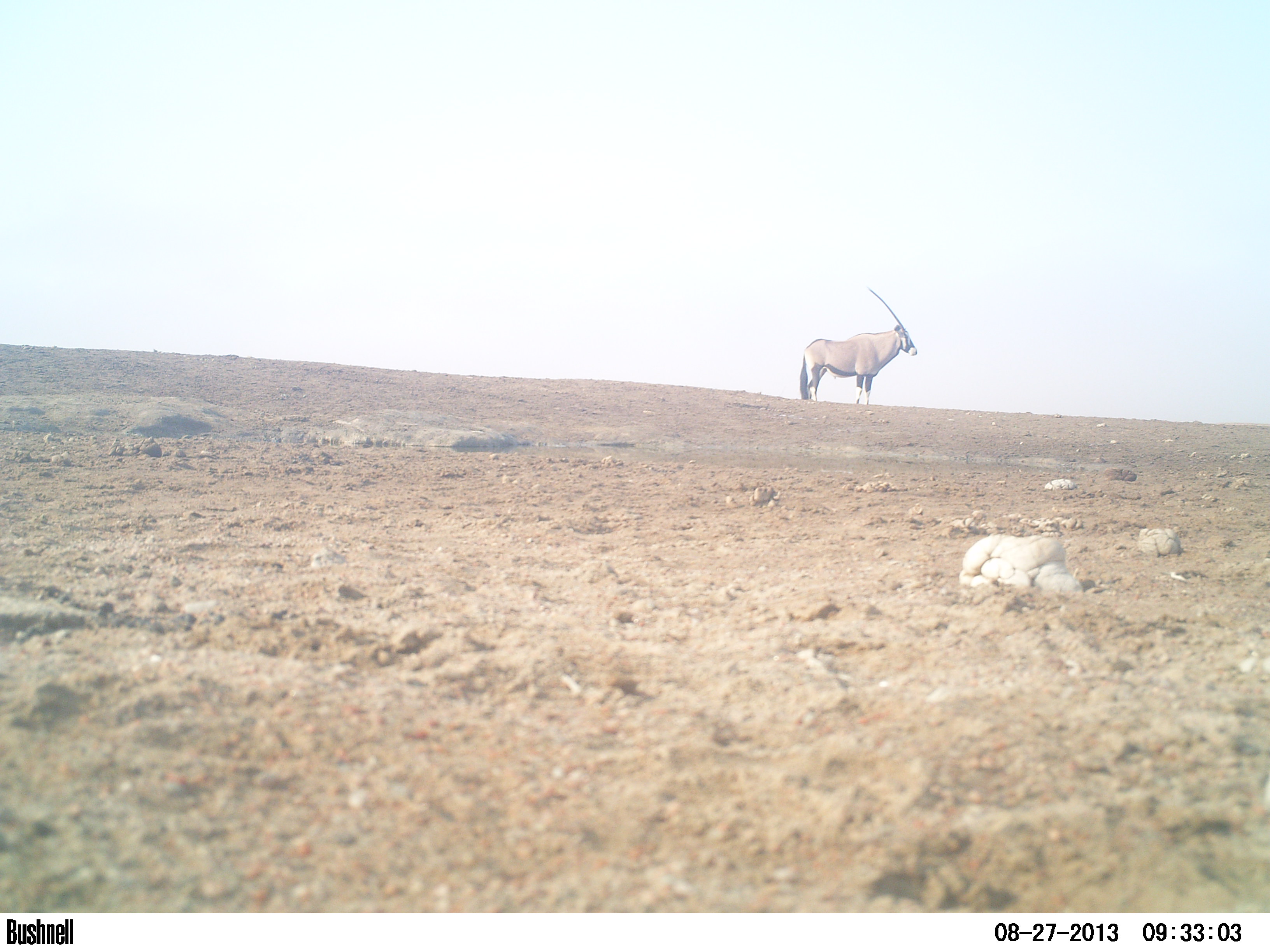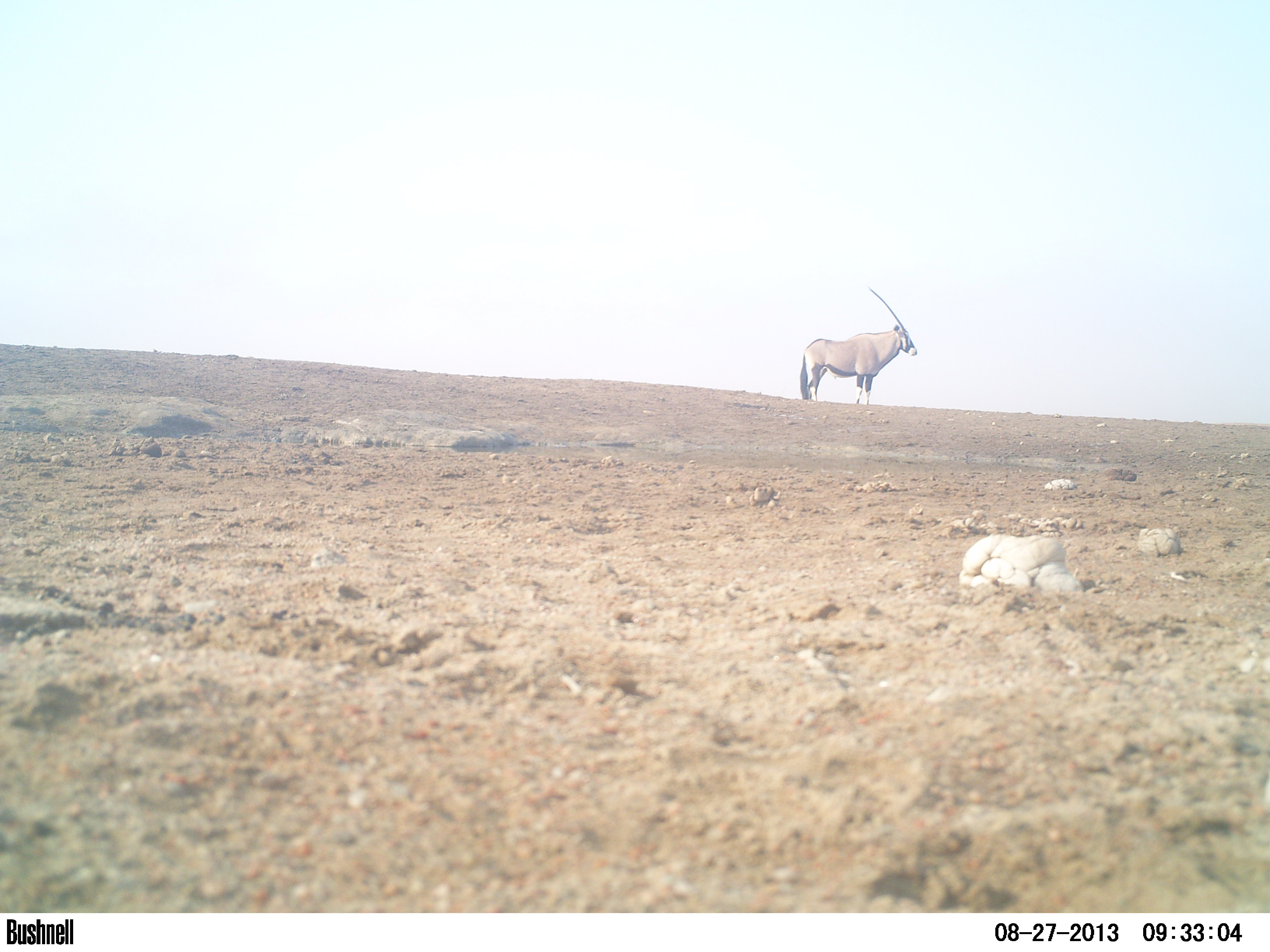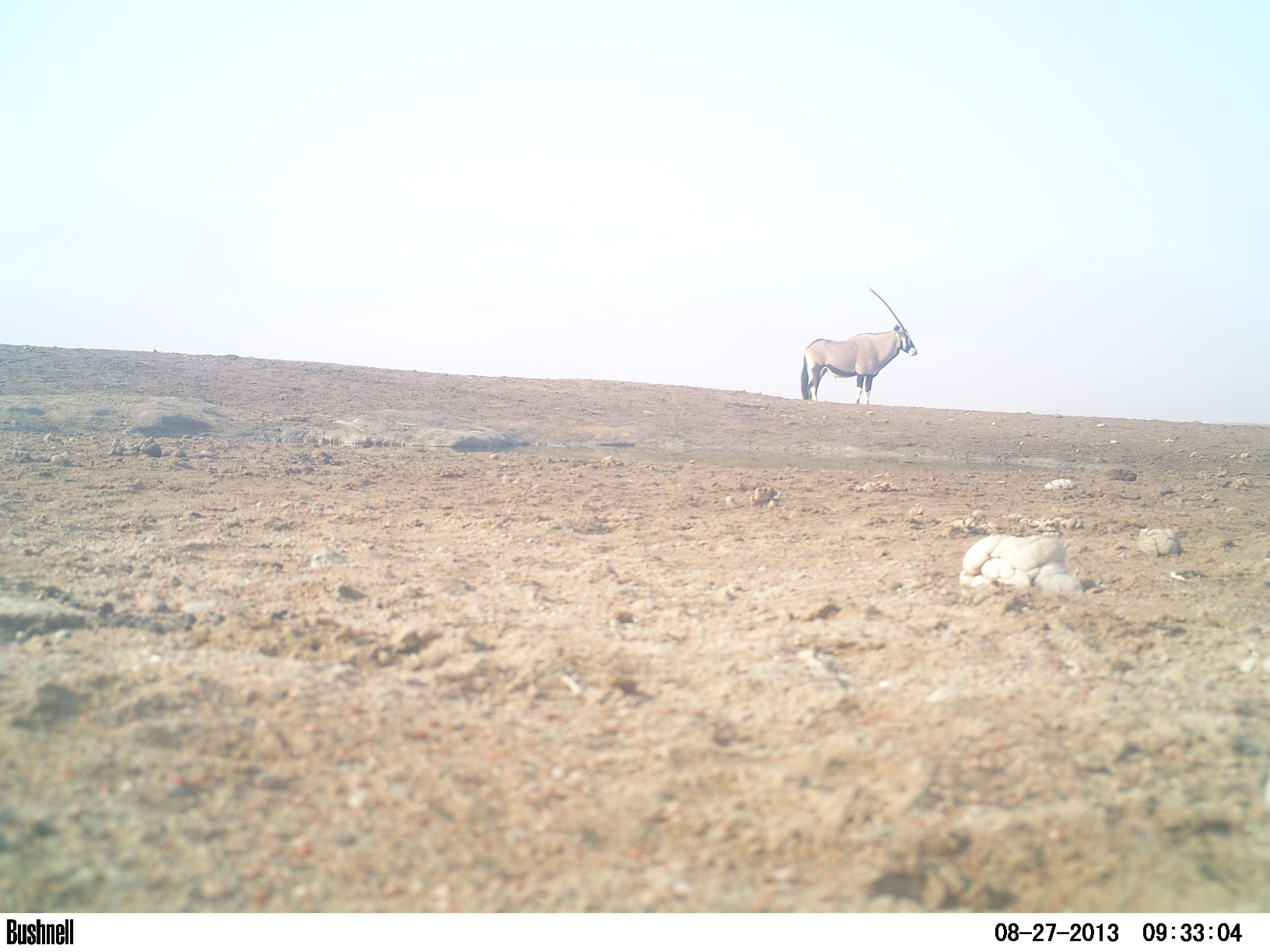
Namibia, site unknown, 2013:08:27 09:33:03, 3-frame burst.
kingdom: Animalia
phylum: Chordata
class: Mammalia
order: Artiodactyla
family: Bovidae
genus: Oryx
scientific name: Oryx gazella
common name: gemsbok